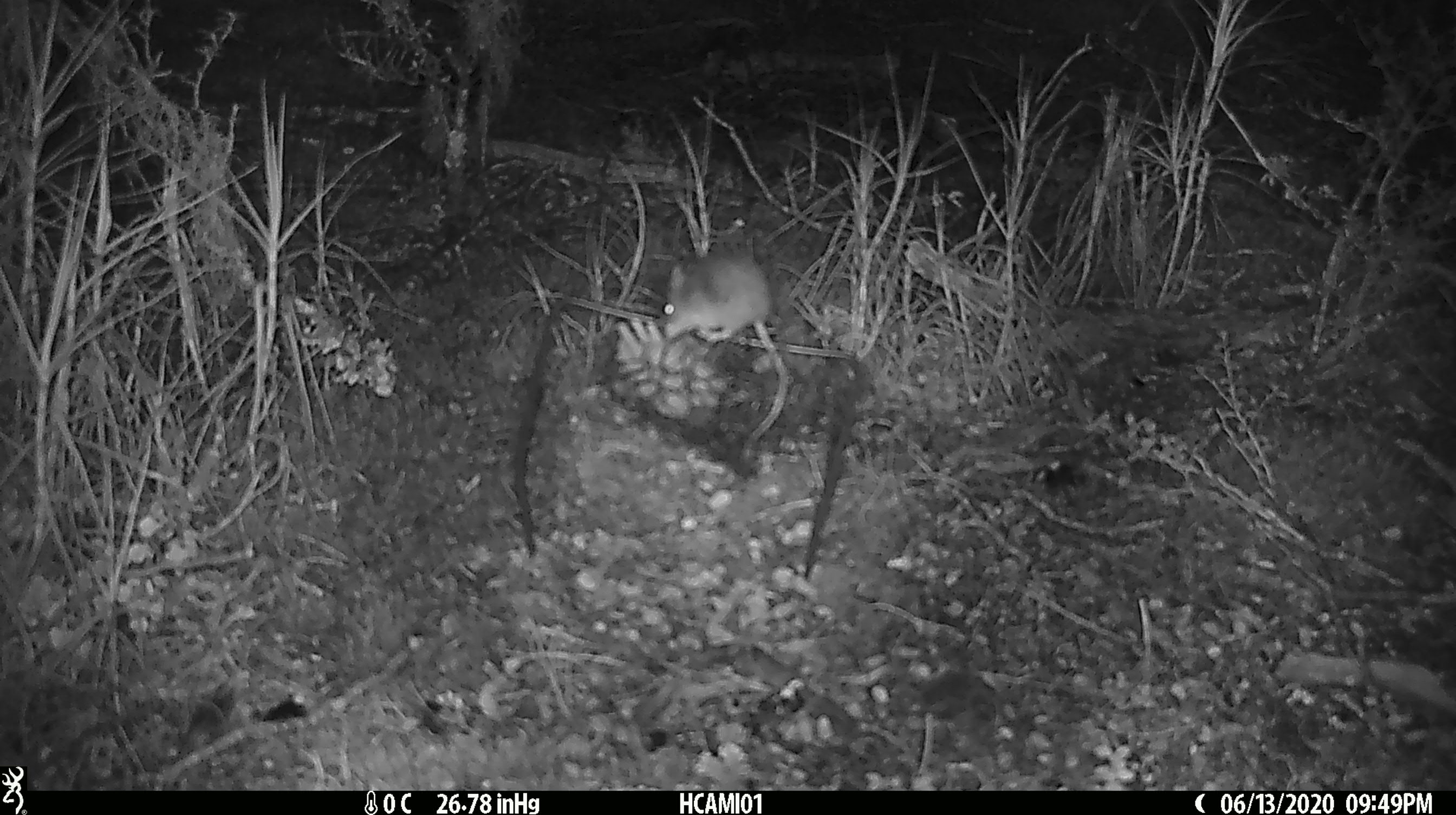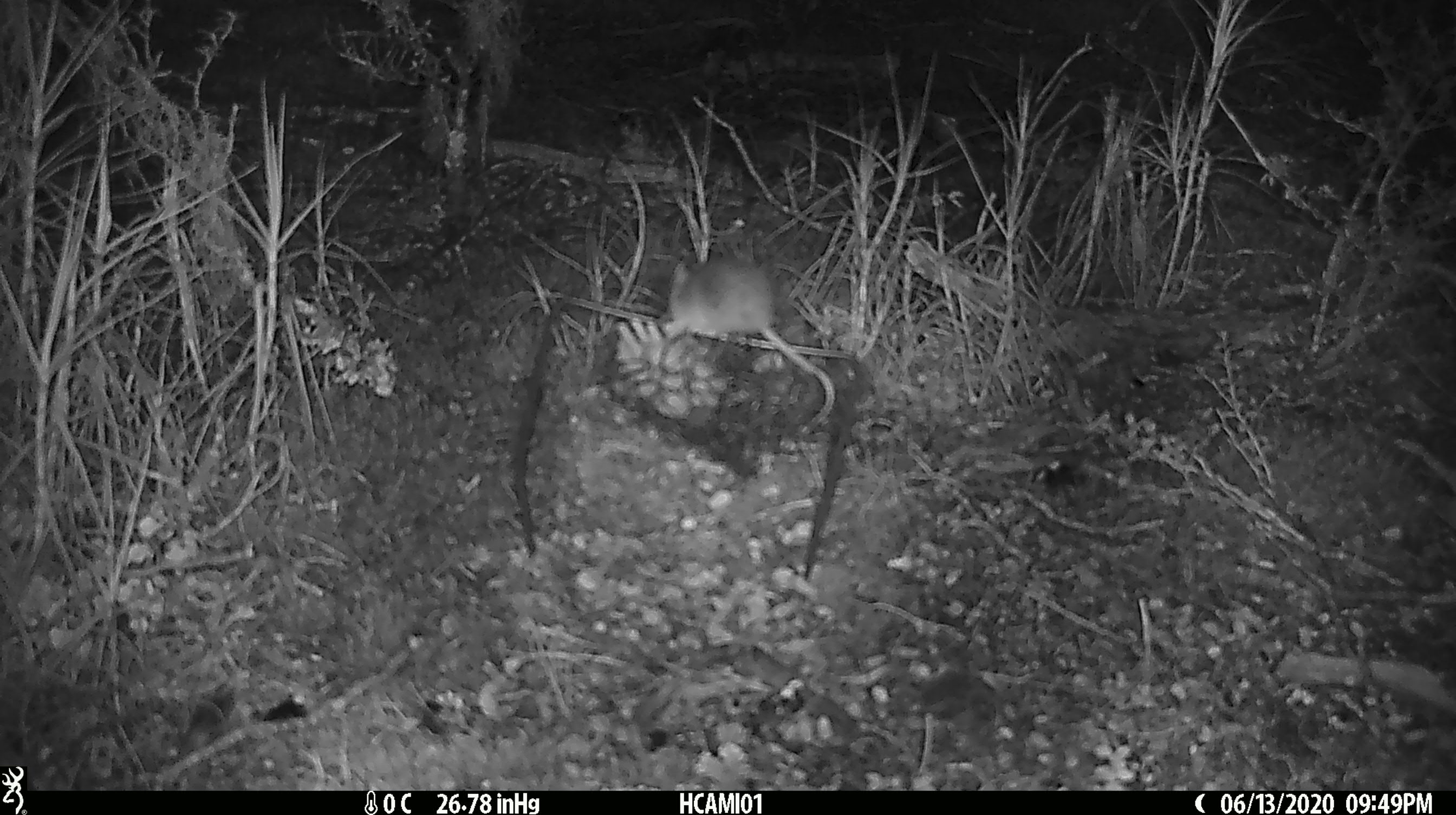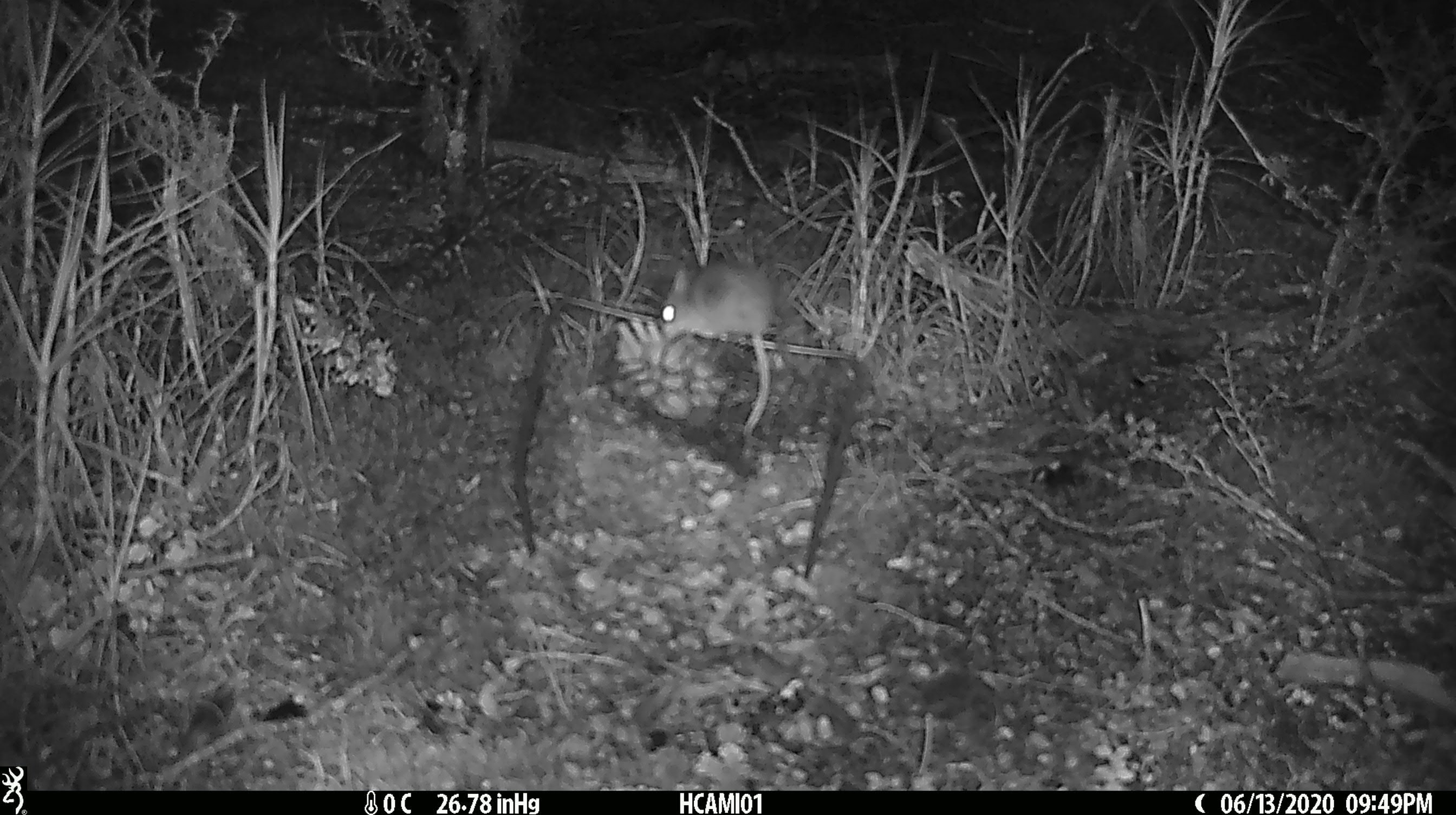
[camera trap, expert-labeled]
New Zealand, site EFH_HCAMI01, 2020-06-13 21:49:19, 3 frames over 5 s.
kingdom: Animalia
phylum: Chordata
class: Mammalia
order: Rodentia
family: Muridae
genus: Mus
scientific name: Mus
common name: mouse